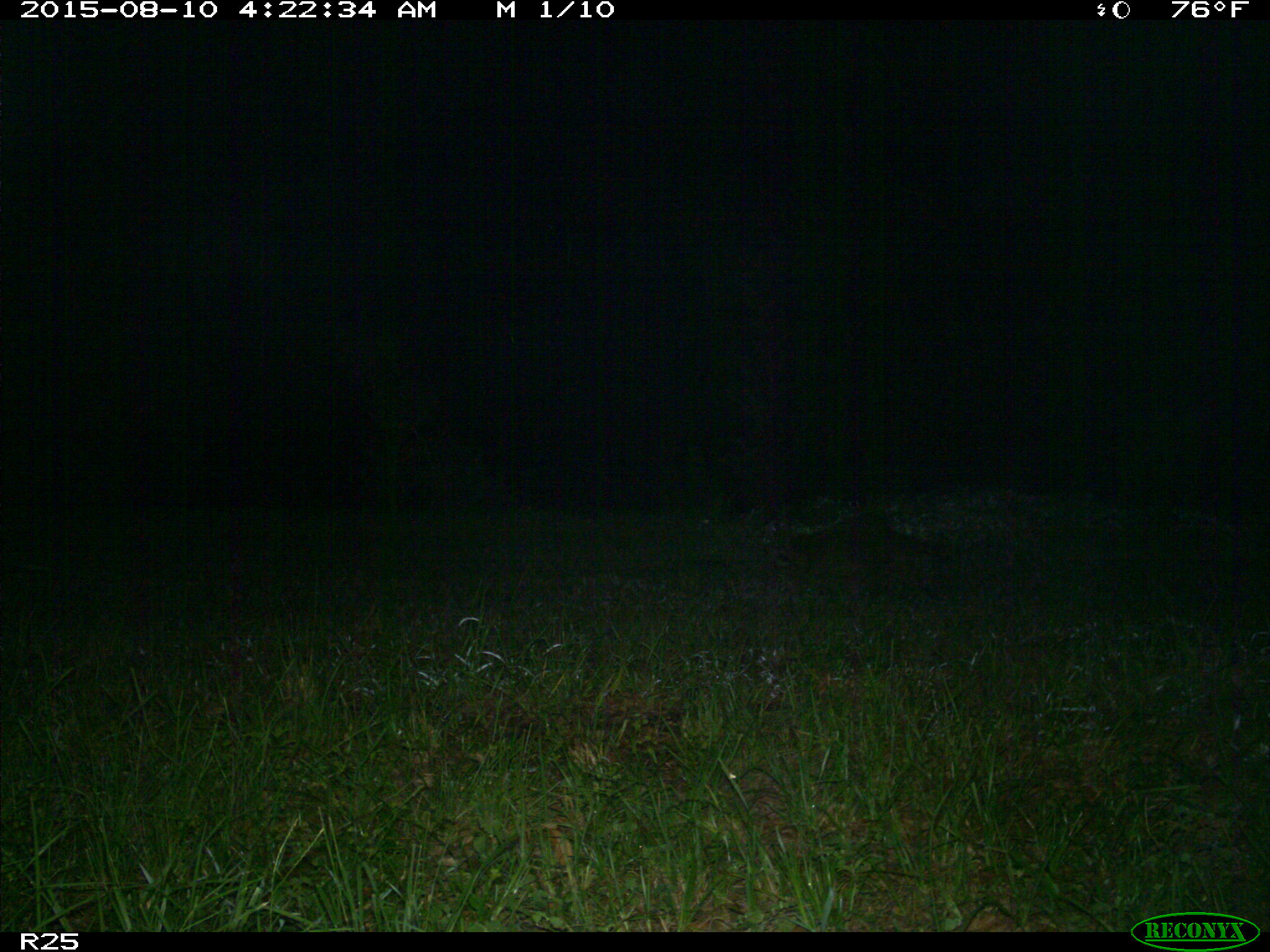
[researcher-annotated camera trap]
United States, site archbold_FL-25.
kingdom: Animalia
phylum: Chordata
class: Mammalia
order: Carnivora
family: Procyonidae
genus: Procyon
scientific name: Procyon lotor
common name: common raccoon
Procyon lotor (common raccoon).